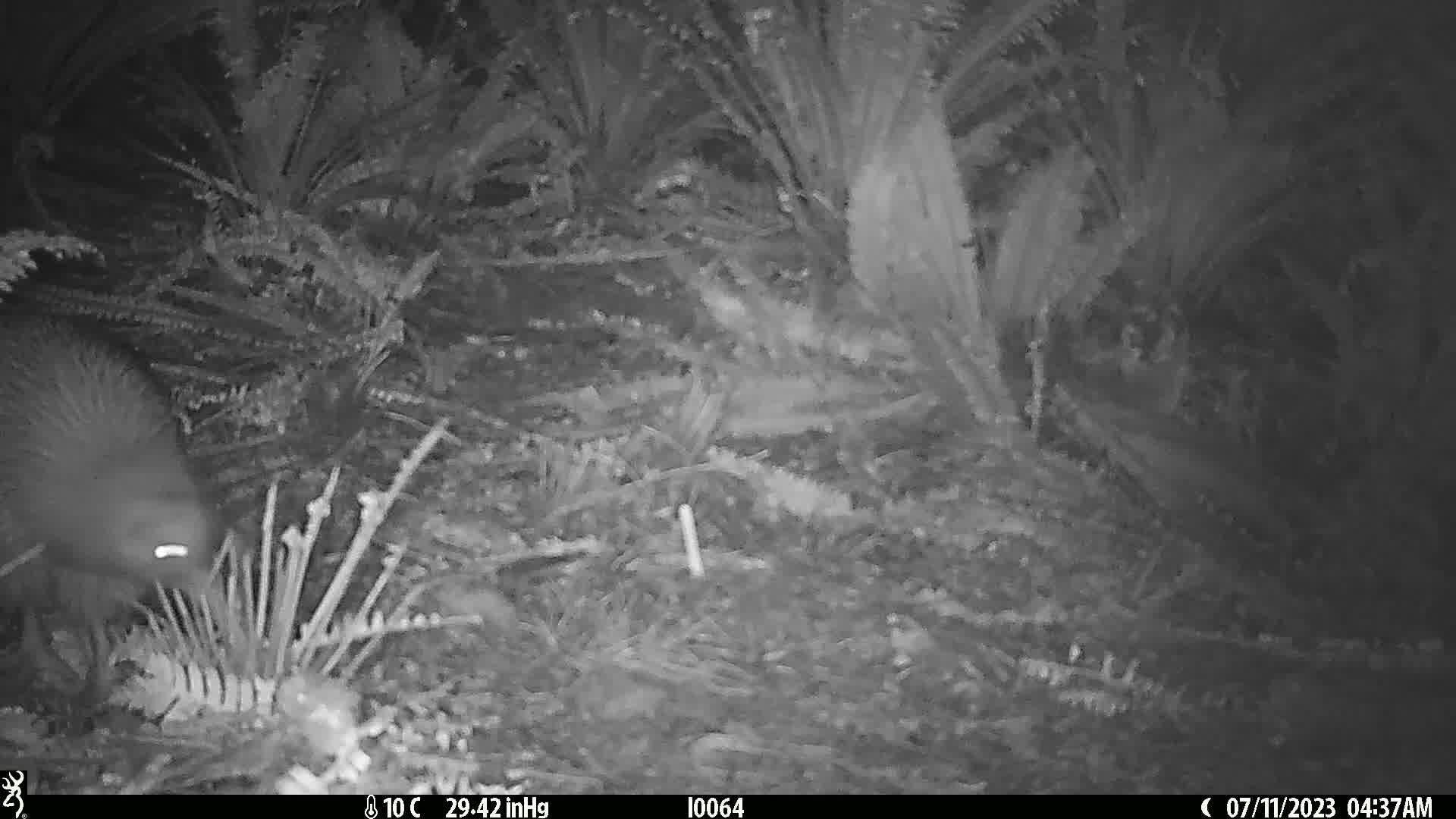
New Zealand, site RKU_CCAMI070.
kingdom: Animalia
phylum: Chordata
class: Aves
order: Apterygiformes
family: Apterygidae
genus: Apteryx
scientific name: Apteryx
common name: kiwi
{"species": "kiwi (Apteryx)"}